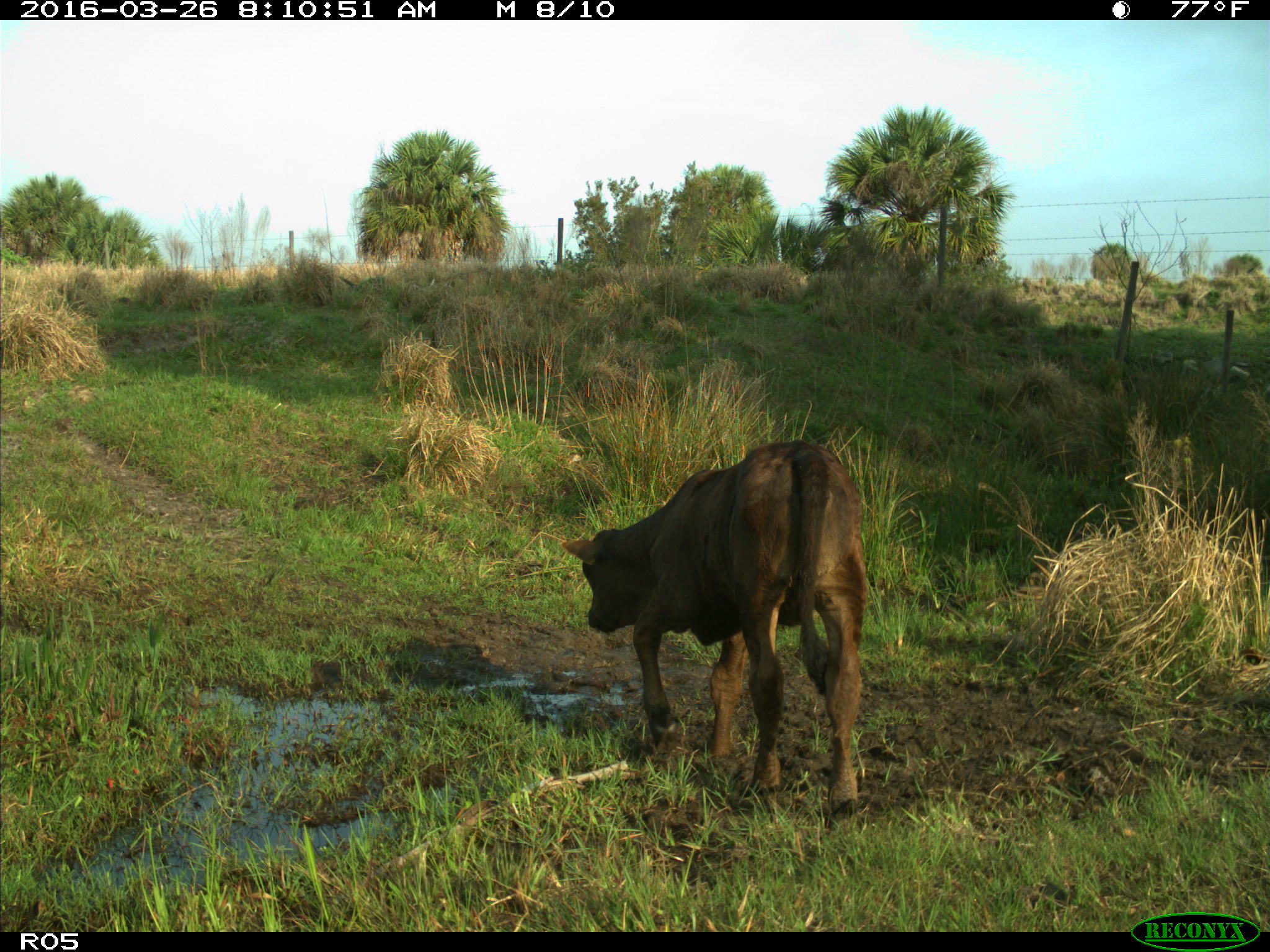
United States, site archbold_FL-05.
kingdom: Animalia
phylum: Chordata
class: Mammalia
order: Artiodactyla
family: Bovidae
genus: Bos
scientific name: Bos taurus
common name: domestic cow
Bos taurus (domestic cow).